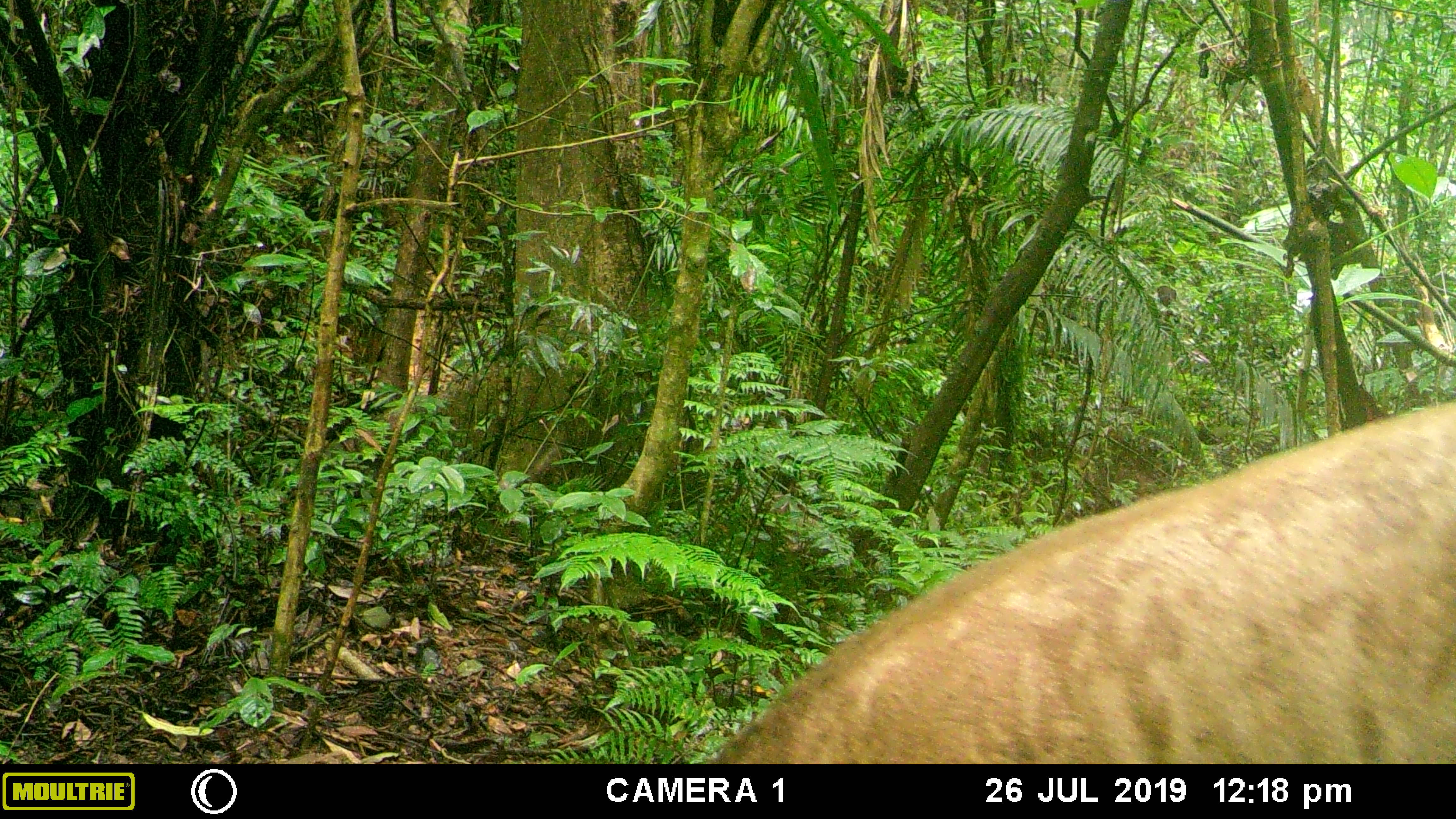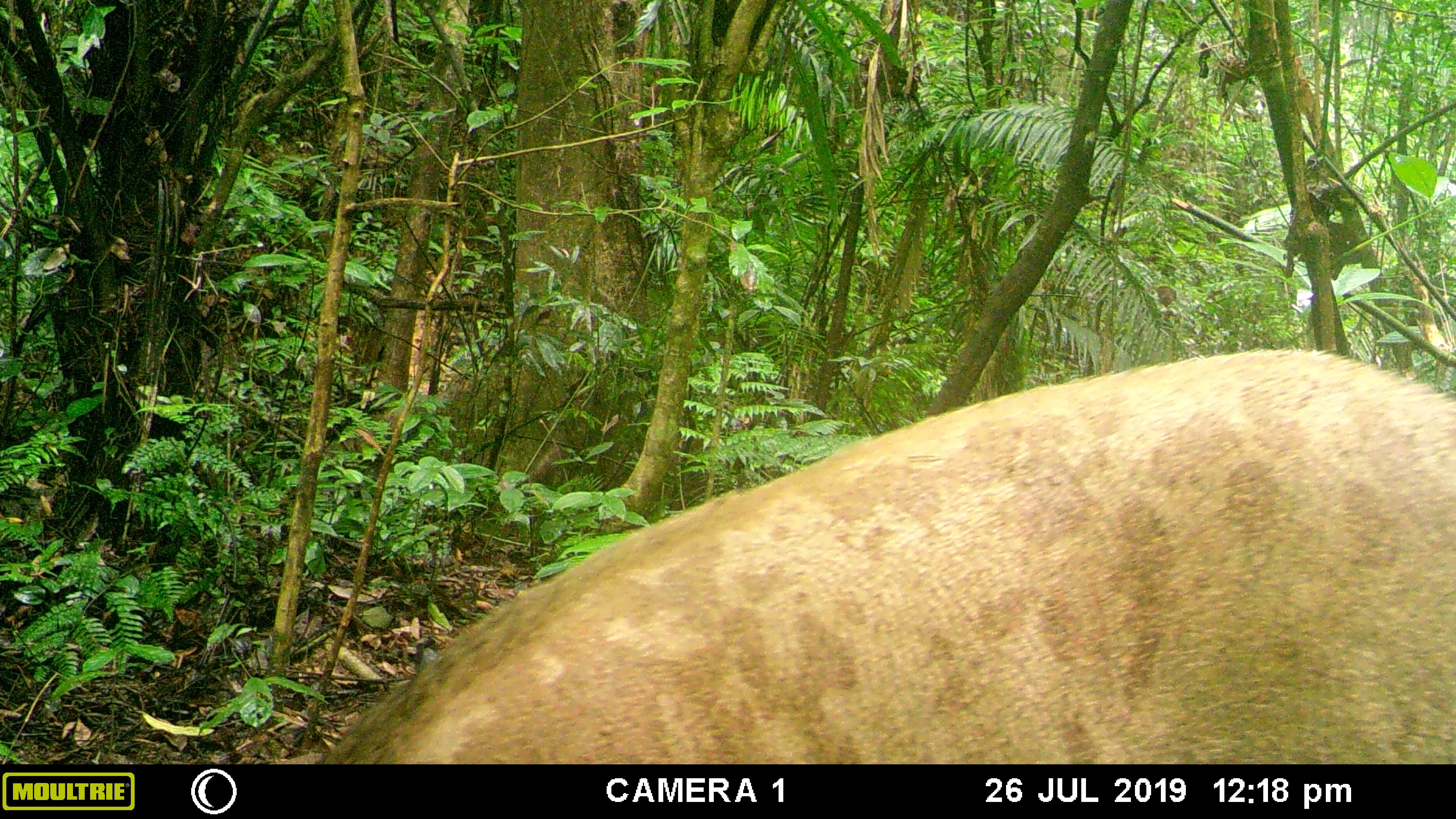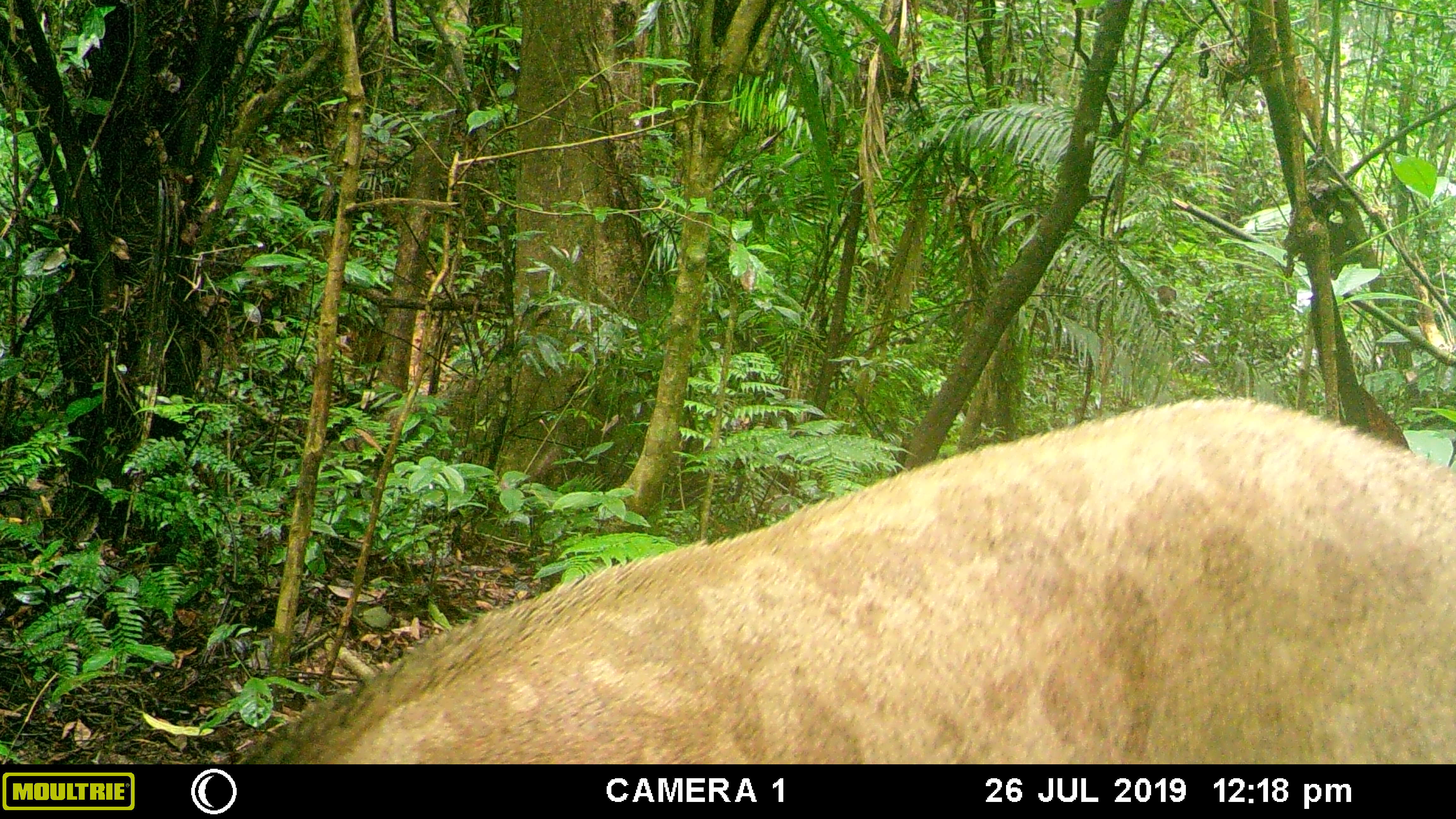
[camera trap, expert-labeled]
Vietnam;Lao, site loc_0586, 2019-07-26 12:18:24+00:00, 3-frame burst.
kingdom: Animalia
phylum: Chordata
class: Mammalia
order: Artiodactyla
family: Suidae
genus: Sus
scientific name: Sus scrofa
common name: eurasian wild pig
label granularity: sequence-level